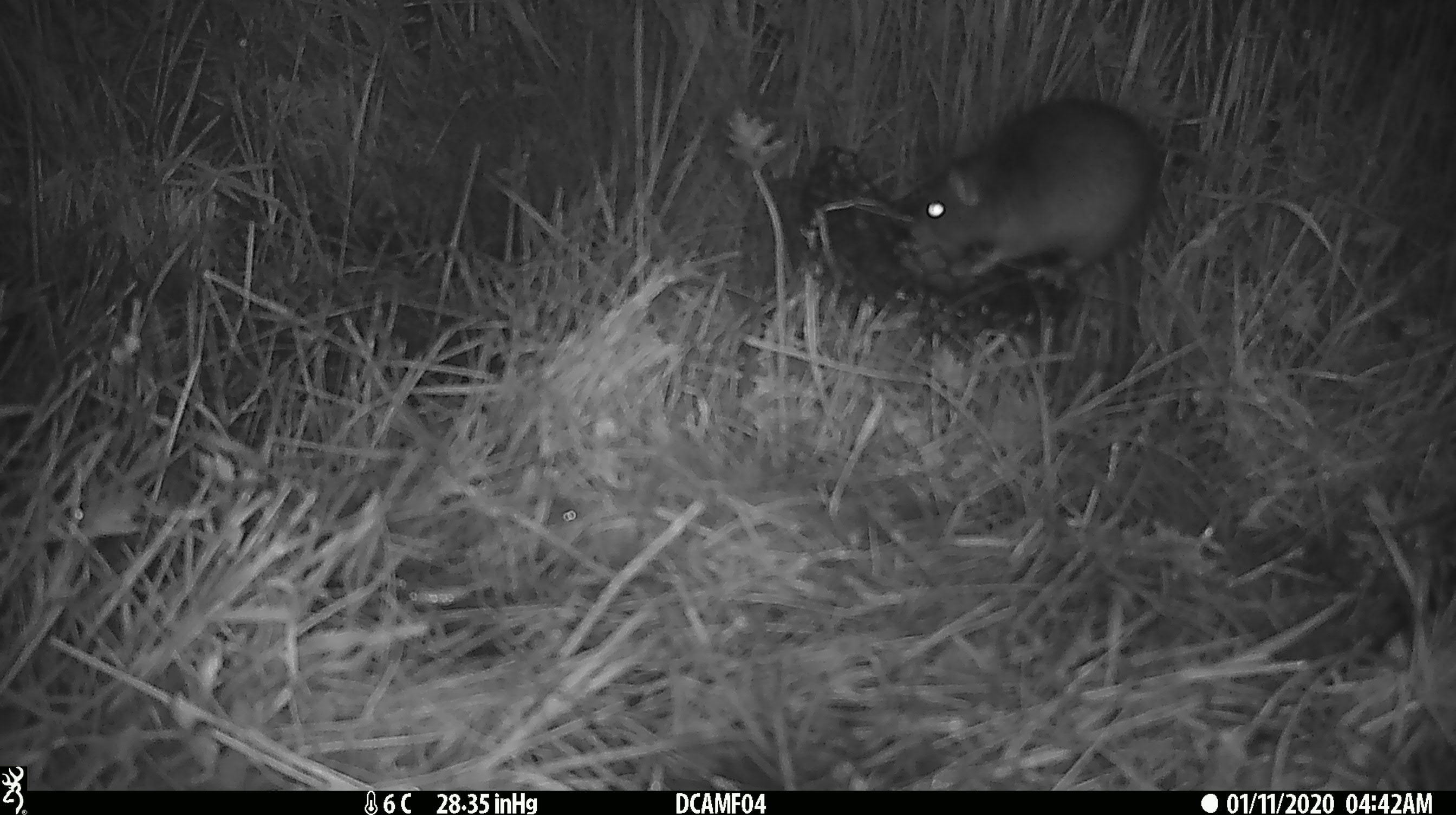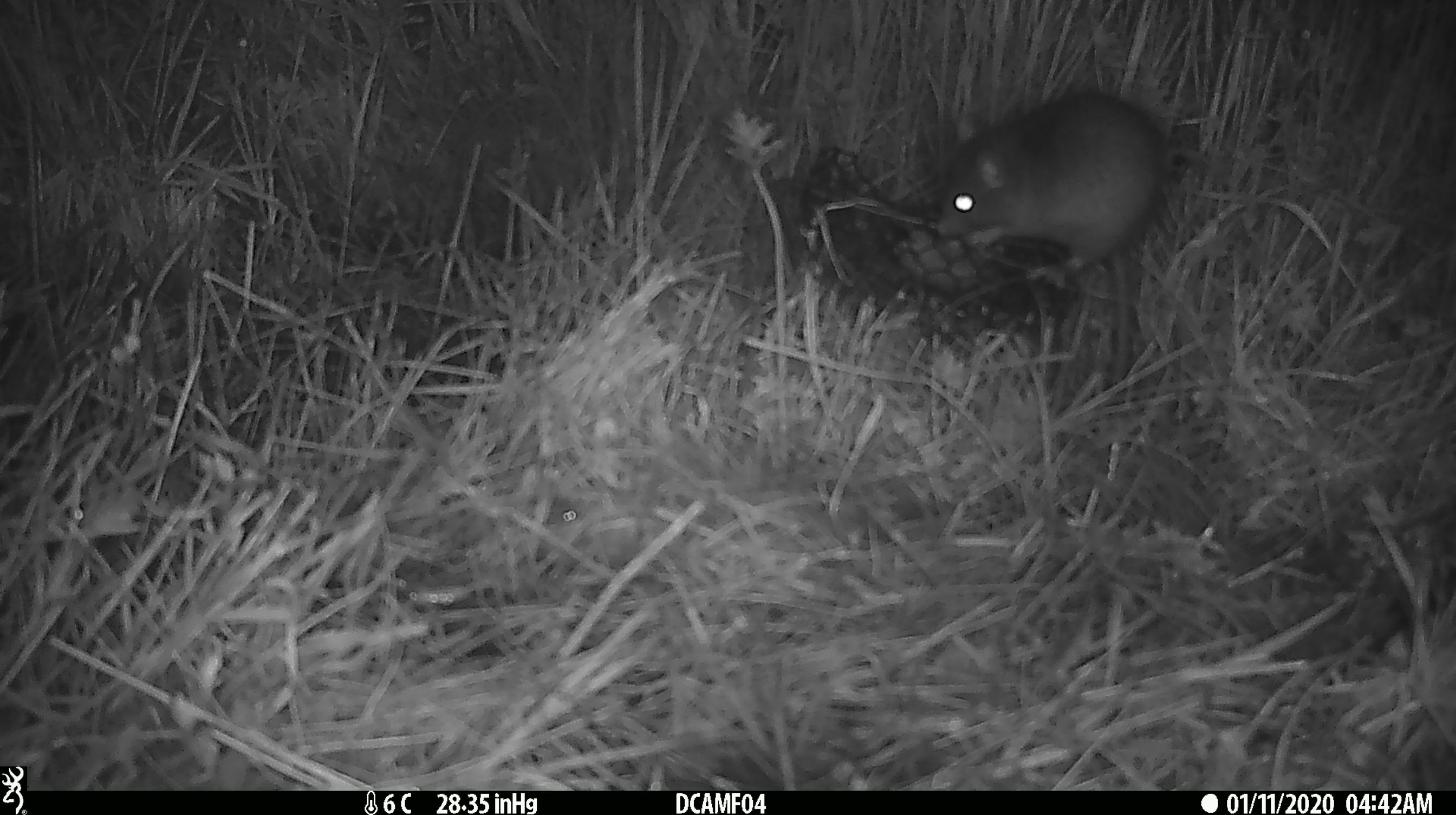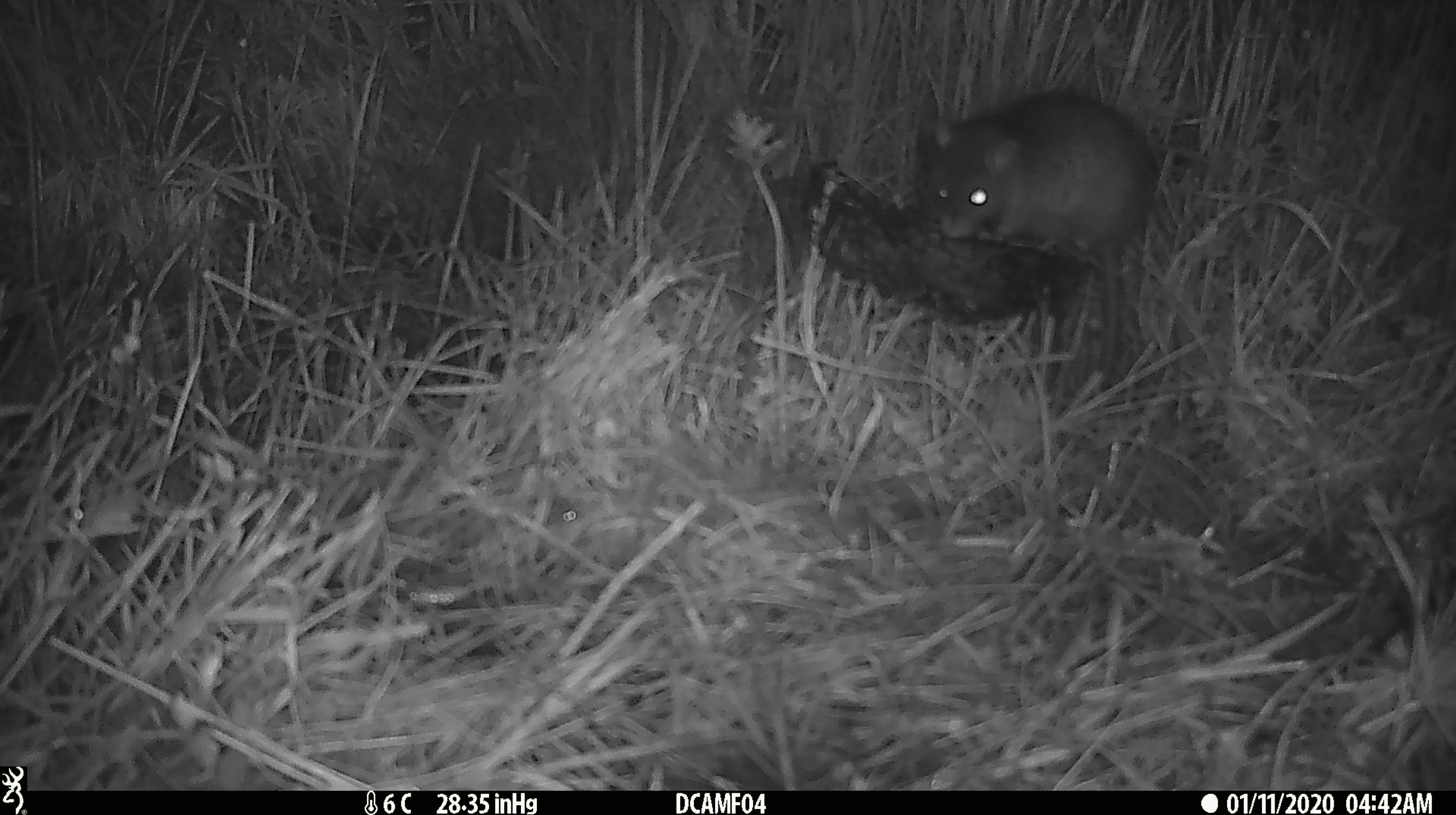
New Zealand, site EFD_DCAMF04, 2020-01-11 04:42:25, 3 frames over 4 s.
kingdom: Animalia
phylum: Chordata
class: Mammalia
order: Rodentia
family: Muridae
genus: Rattus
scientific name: Rattus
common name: rat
Rat (Rattus).